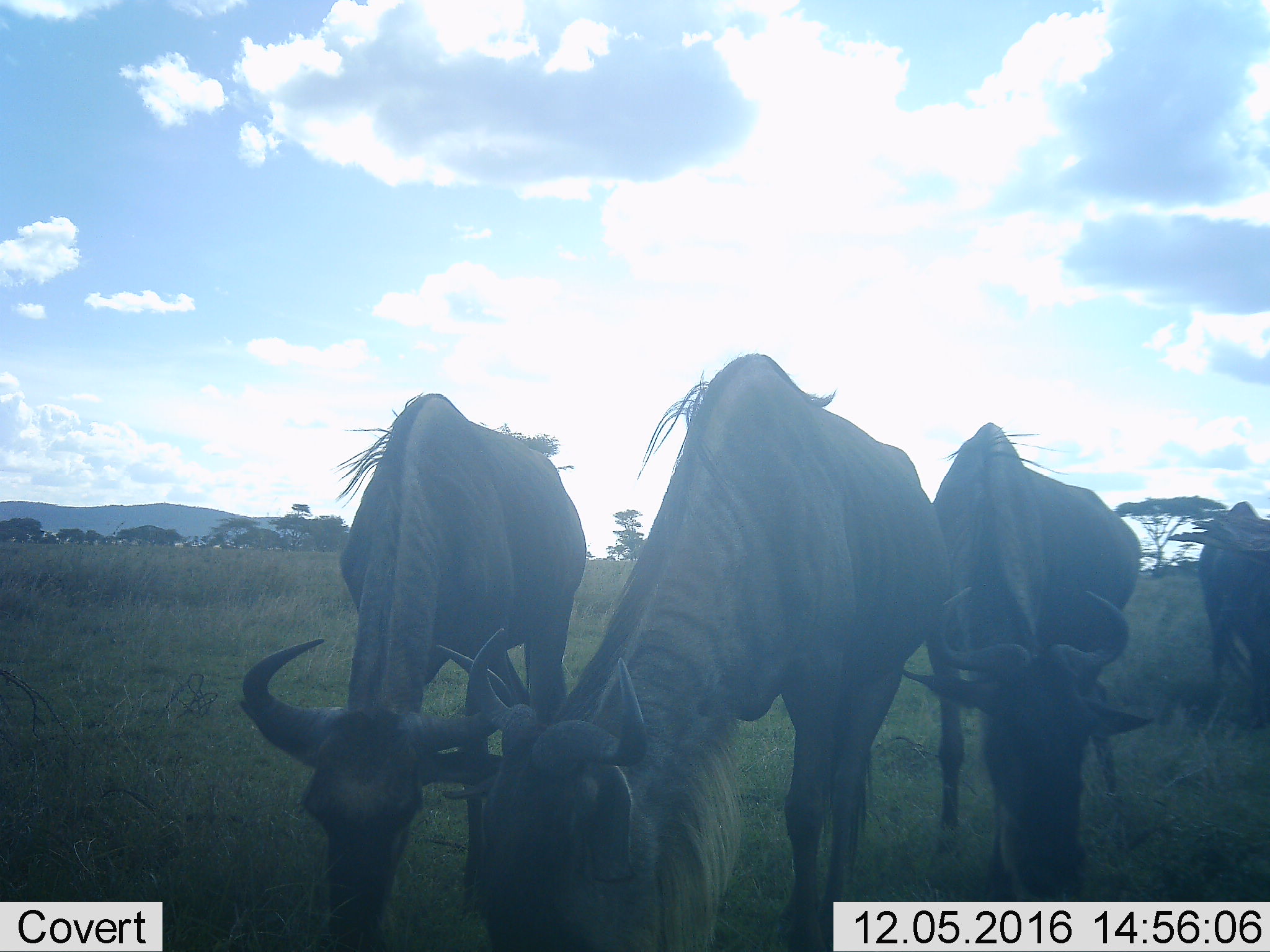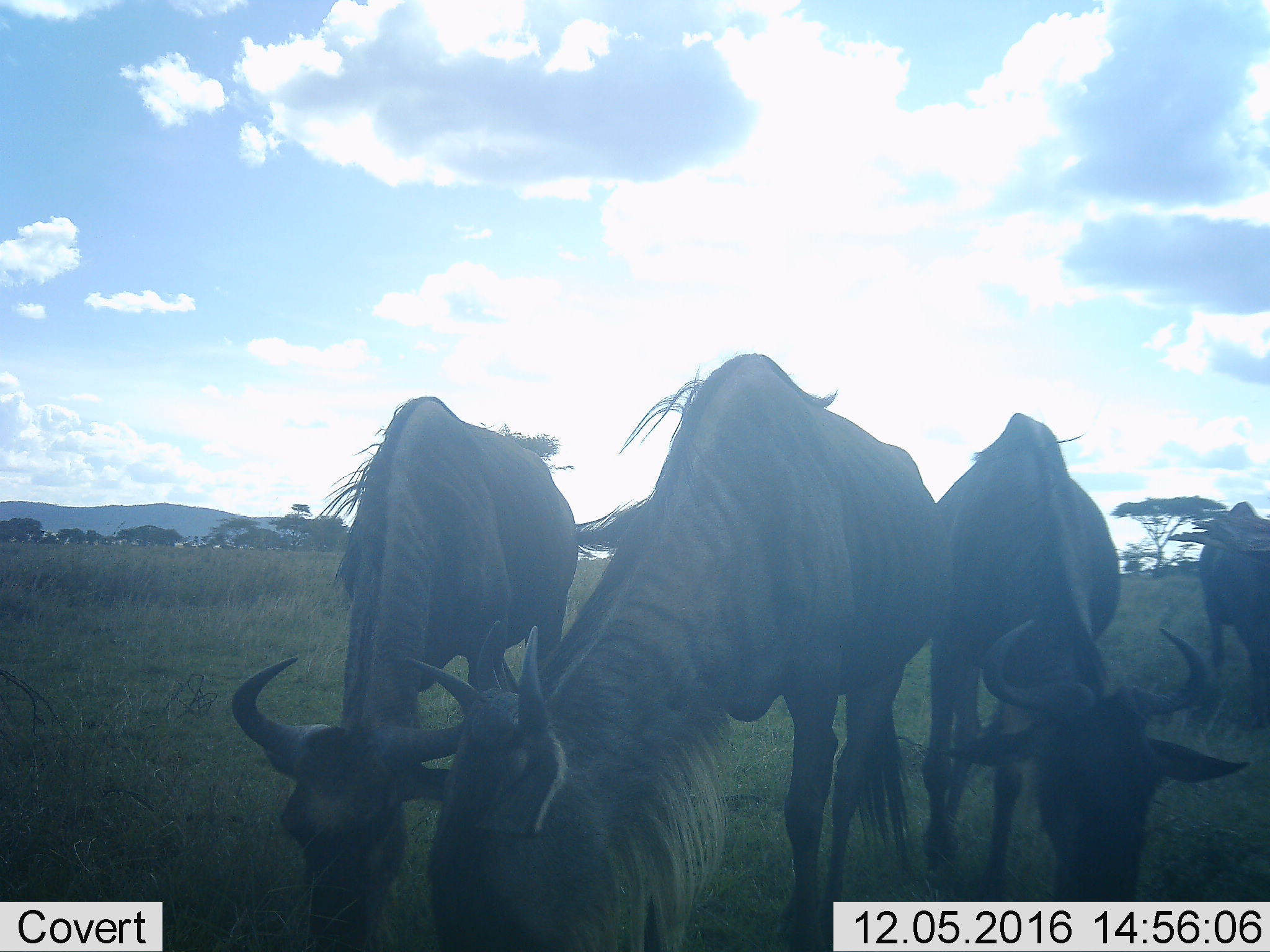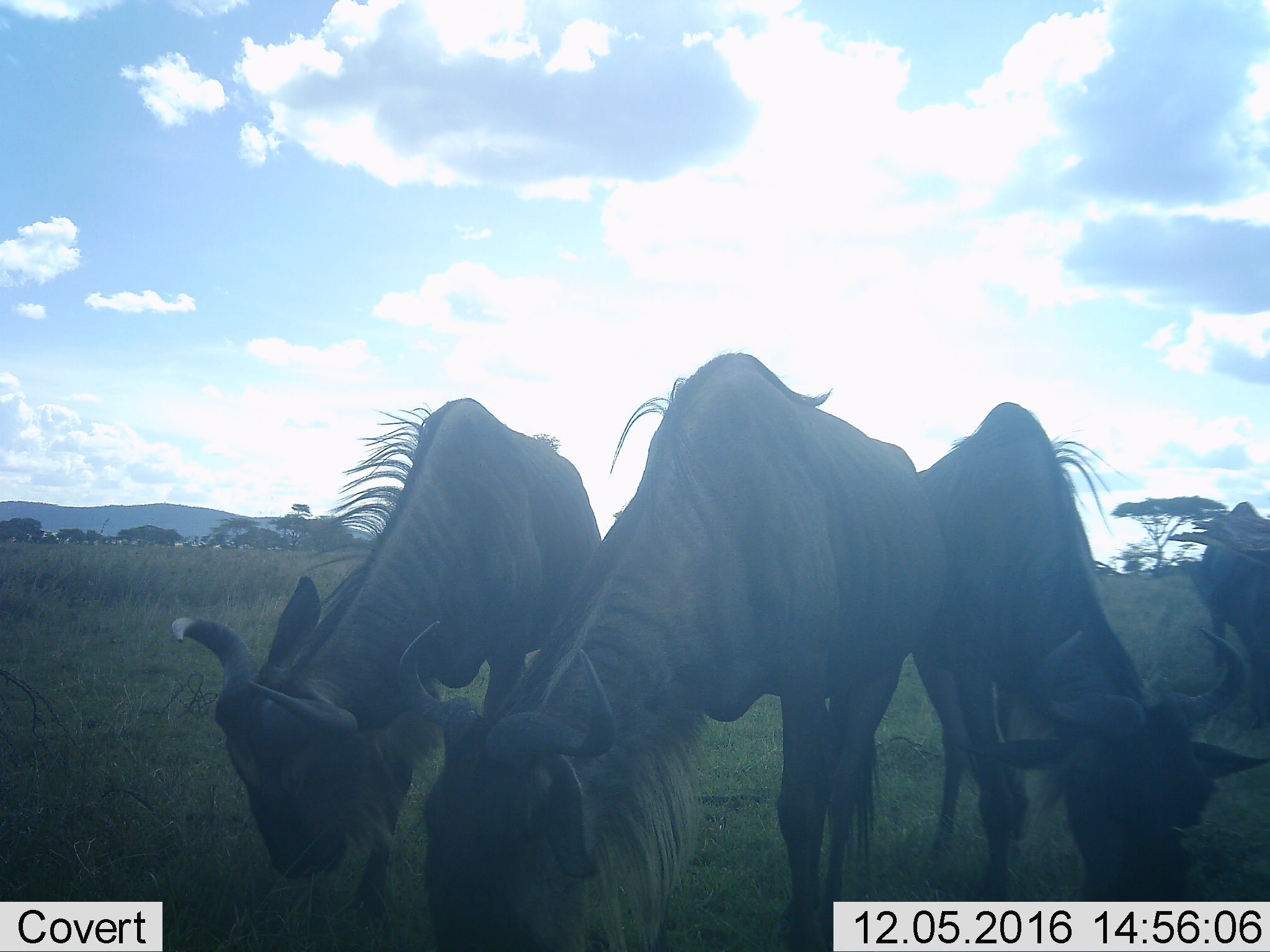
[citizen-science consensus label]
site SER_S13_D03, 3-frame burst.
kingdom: Animalia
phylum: Chordata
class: Mammalia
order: Artiodactyla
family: Bovidae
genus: Connochaetes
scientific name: Connochaetes taurinus taurinus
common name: blue wildebeest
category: wildebeestblue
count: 4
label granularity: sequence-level